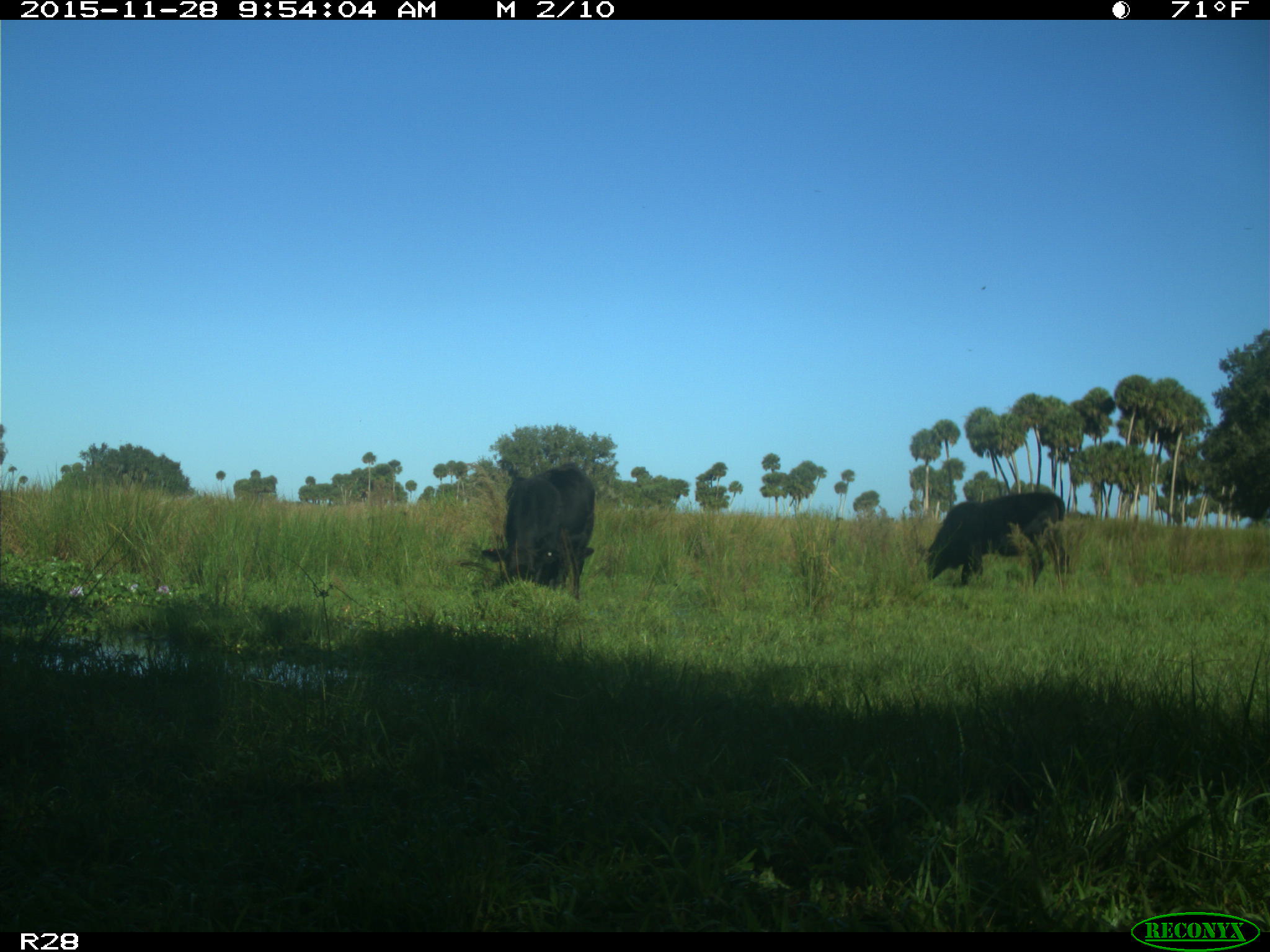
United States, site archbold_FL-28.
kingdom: Animalia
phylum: Chordata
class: Mammalia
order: Artiodactyla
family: Bovidae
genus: Bos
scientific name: Bos taurus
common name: domestic cow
Bos taurus (domestic cow).